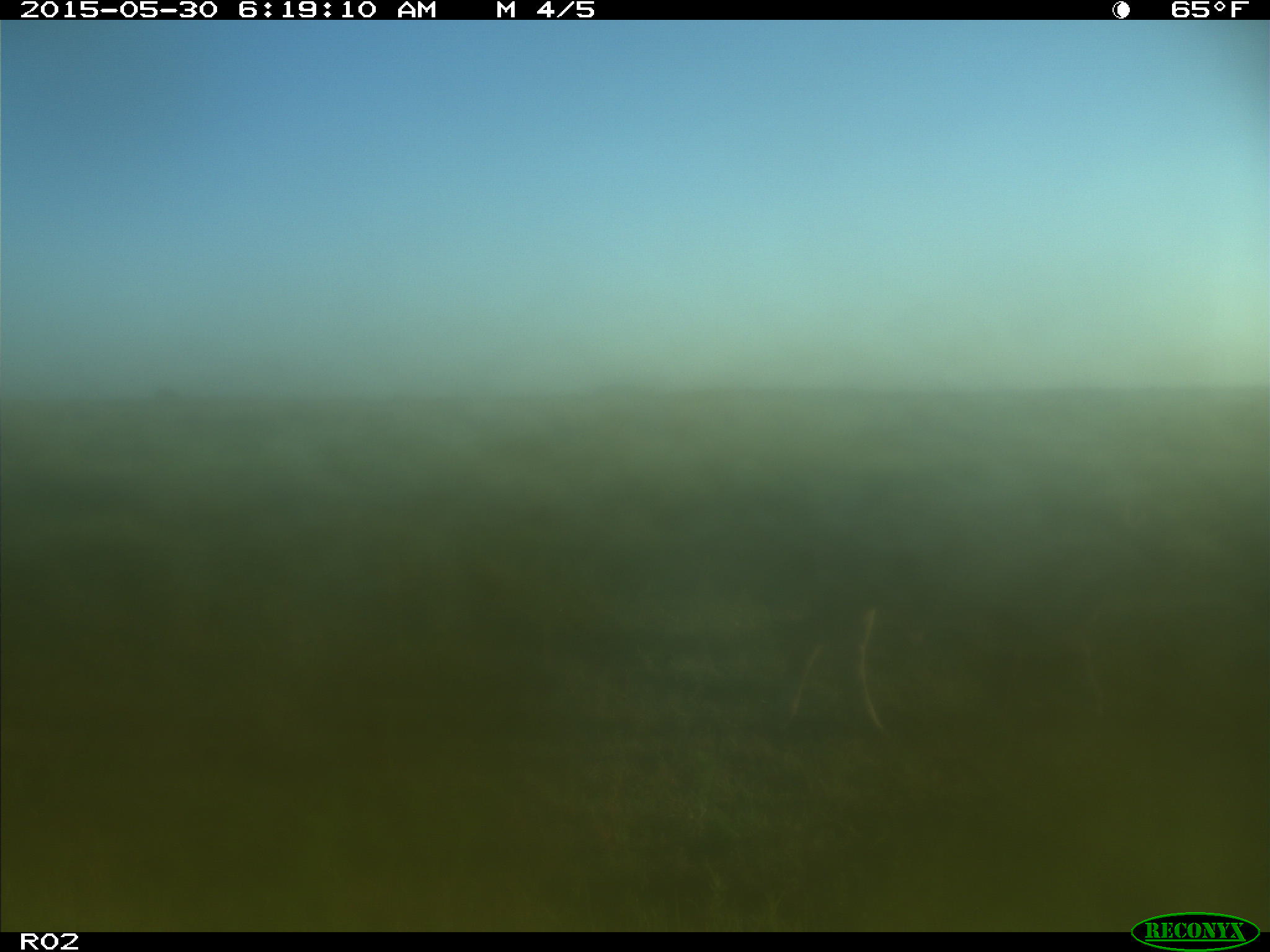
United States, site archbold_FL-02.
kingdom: Animalia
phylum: Chordata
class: Mammalia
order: Artiodactyla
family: Bovidae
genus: Bos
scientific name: Bos taurus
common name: domestic cow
Bos taurus (domestic cow).